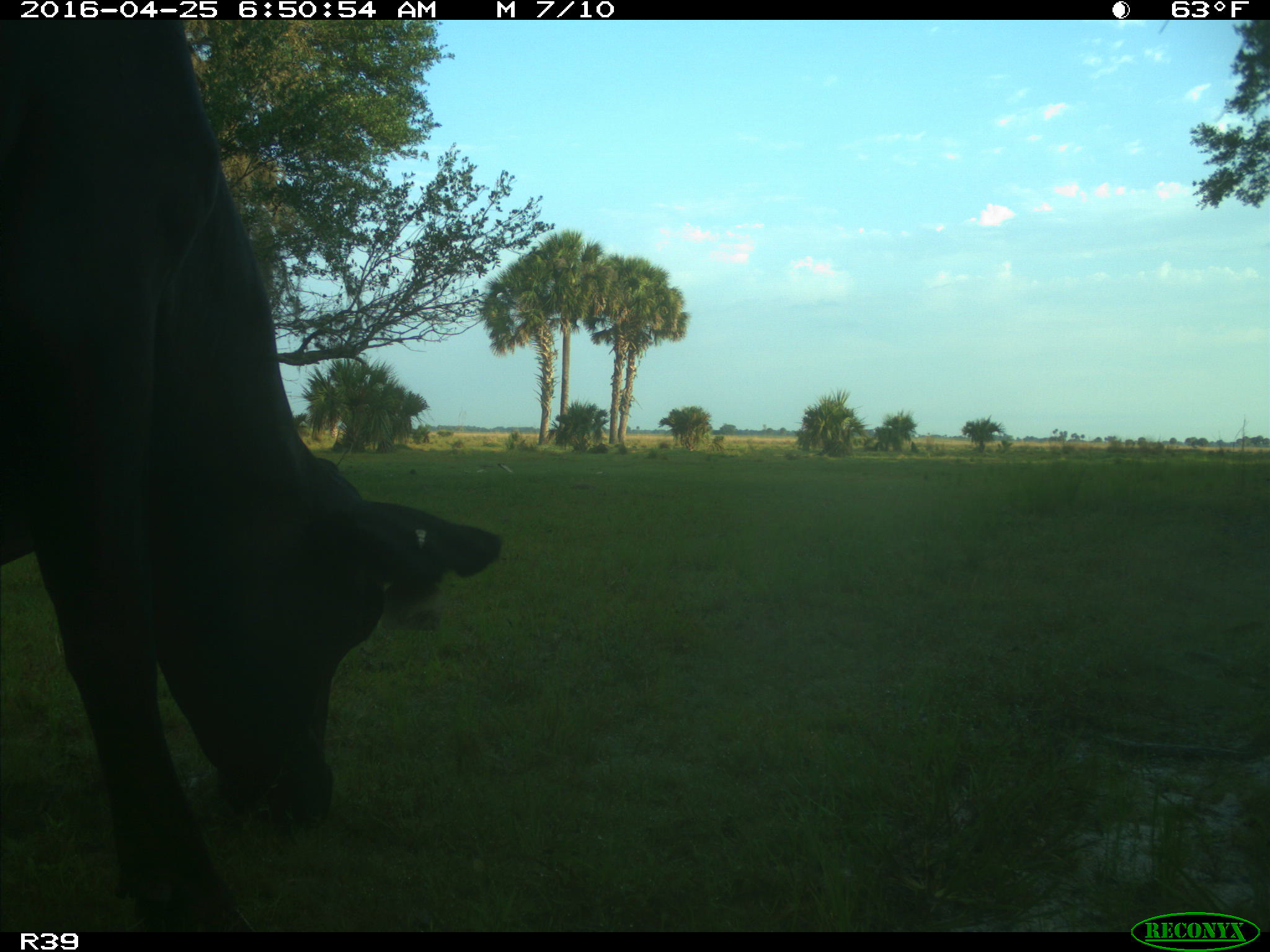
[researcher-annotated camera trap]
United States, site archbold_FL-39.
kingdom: Animalia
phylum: Chordata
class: Mammalia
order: Artiodactyla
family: Bovidae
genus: Bos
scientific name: Bos taurus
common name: domestic cow